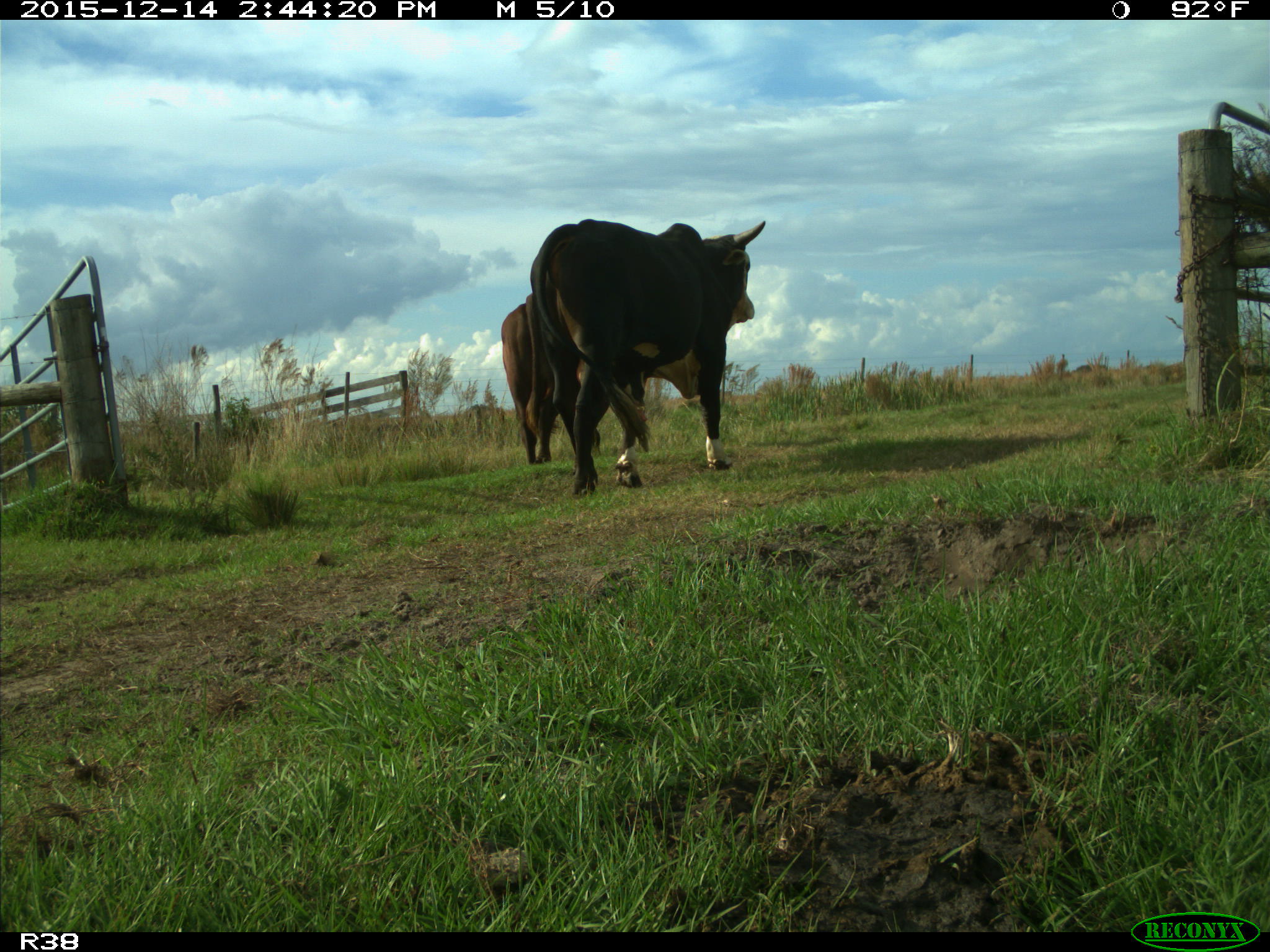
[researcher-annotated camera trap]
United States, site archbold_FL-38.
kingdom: Animalia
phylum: Chordata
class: Mammalia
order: Artiodactyla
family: Bovidae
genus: Bos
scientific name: Bos taurus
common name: domestic cow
Bos taurus (domestic cow).